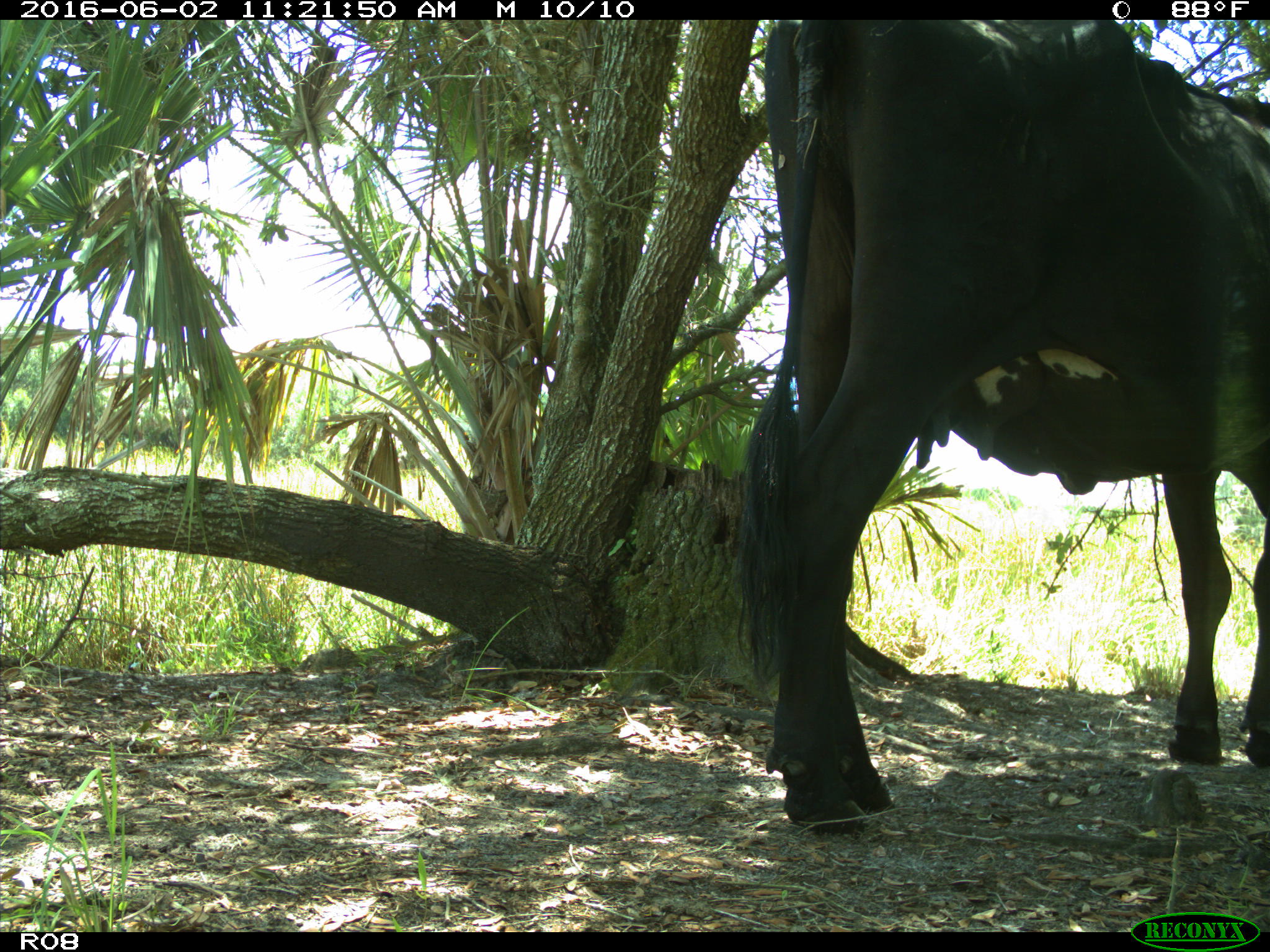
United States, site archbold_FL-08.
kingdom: Animalia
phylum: Chordata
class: Mammalia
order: Artiodactyla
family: Bovidae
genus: Bos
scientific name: Bos taurus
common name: domestic cow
Bos taurus (domestic cow).